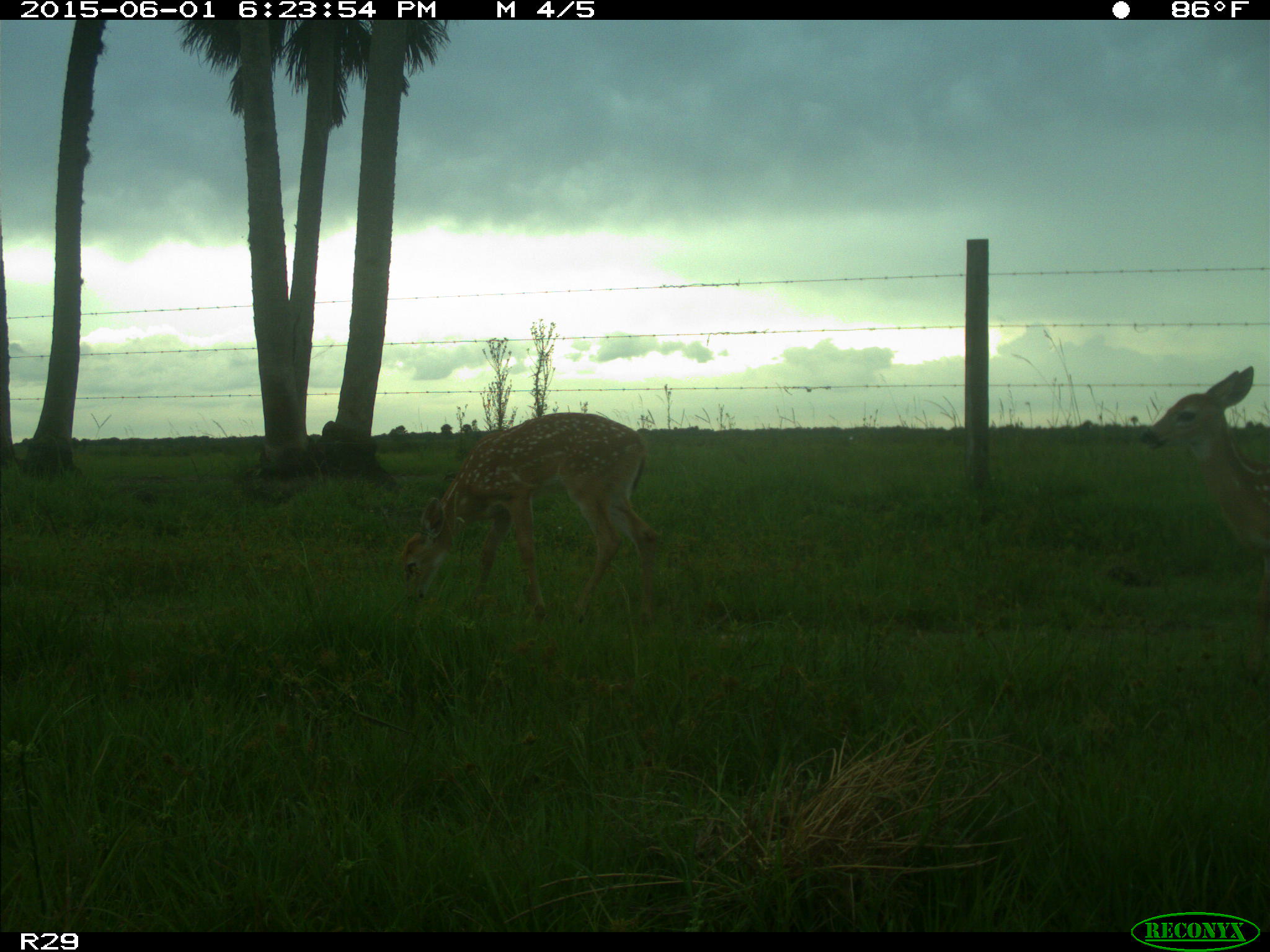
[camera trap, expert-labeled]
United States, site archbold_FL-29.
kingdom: Animalia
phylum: Chordata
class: Mammalia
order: Artiodactyla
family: Cervidae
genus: Odocoileus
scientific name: Odocoileus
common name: deer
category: unidentified deer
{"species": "unidentified deer (deer) (Odocoileus)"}